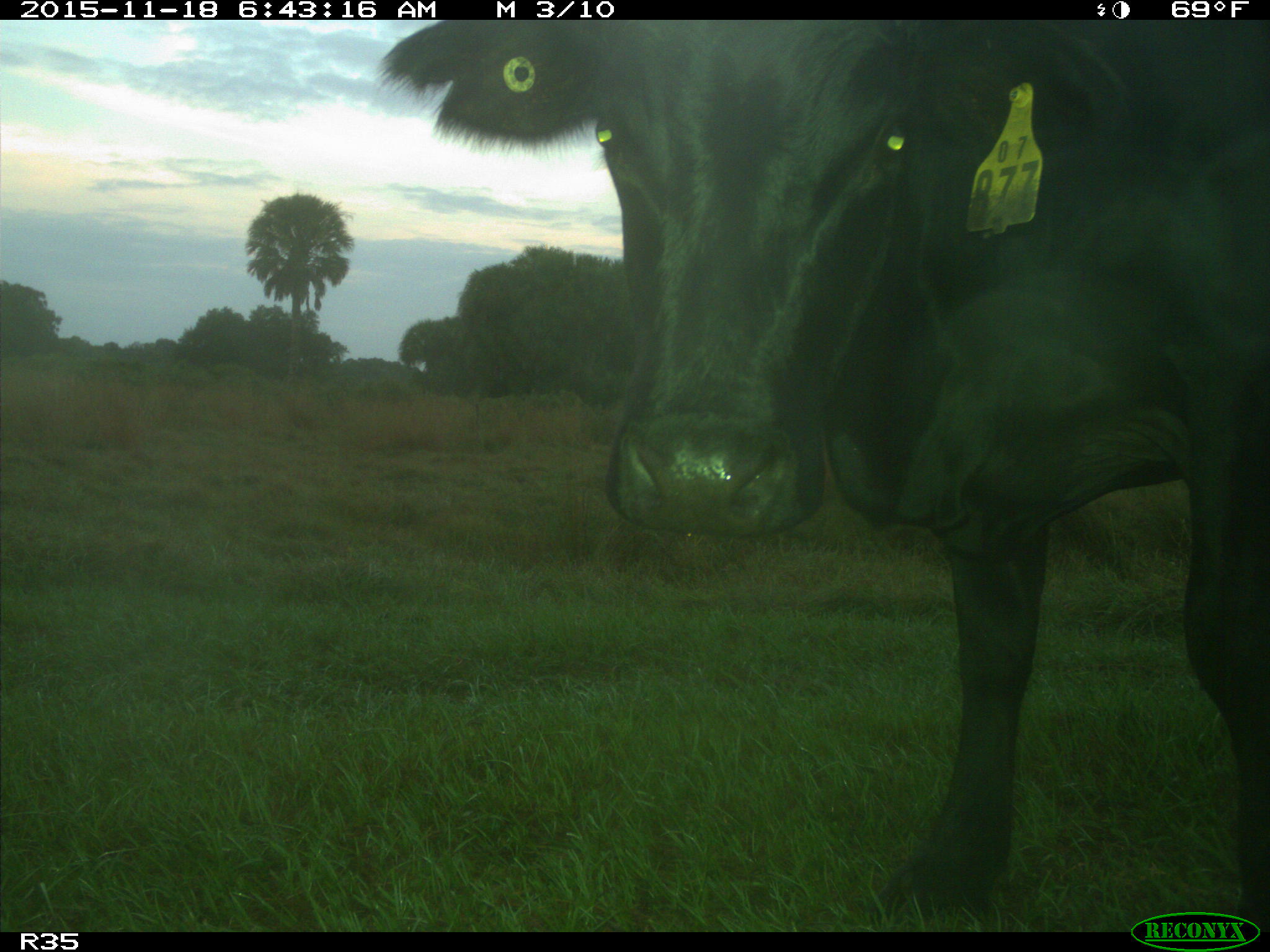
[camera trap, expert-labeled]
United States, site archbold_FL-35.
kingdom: Animalia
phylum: Chordata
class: Mammalia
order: Artiodactyla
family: Bovidae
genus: Bos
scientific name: Bos taurus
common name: domestic cow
Bos taurus (domestic cow).